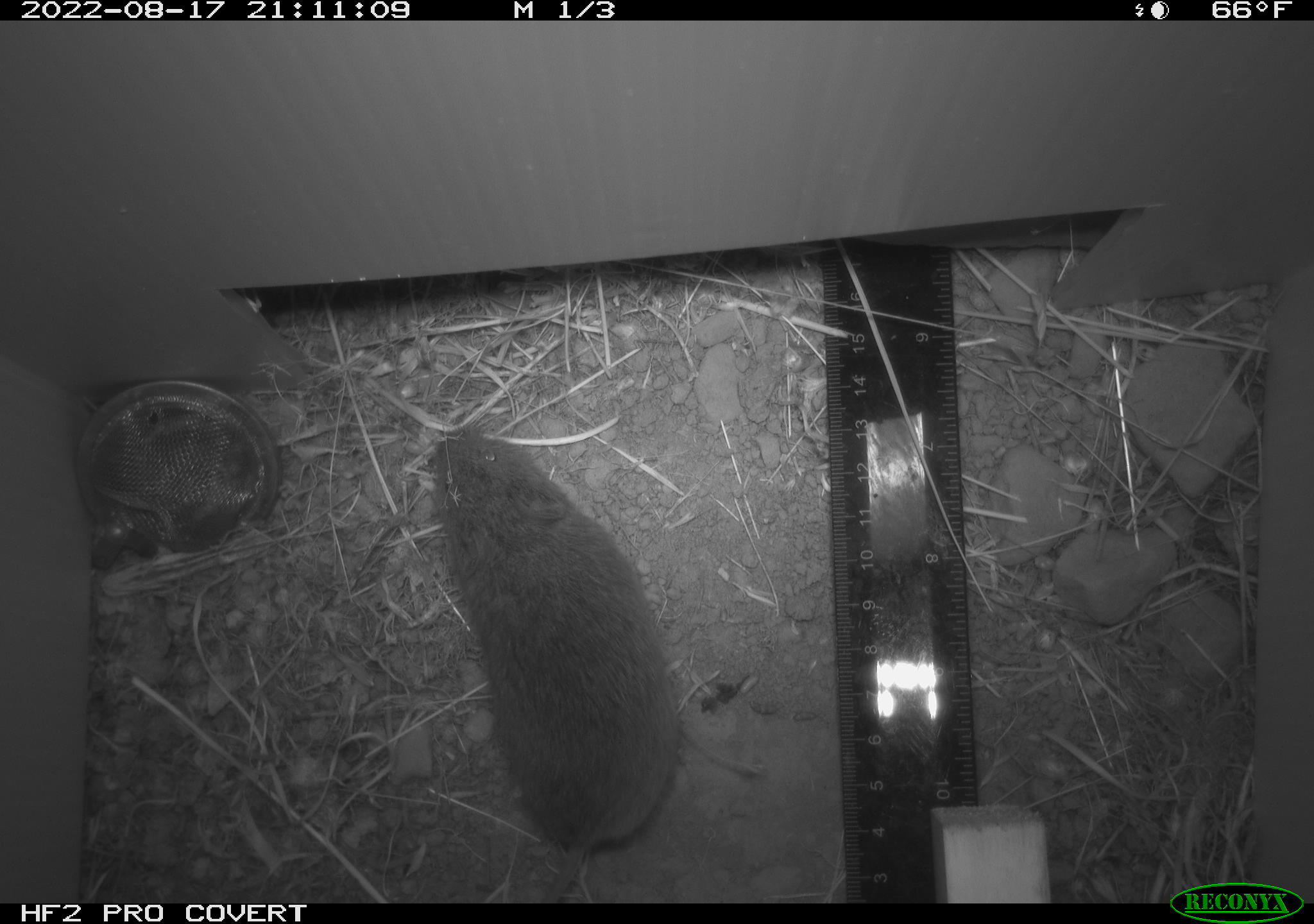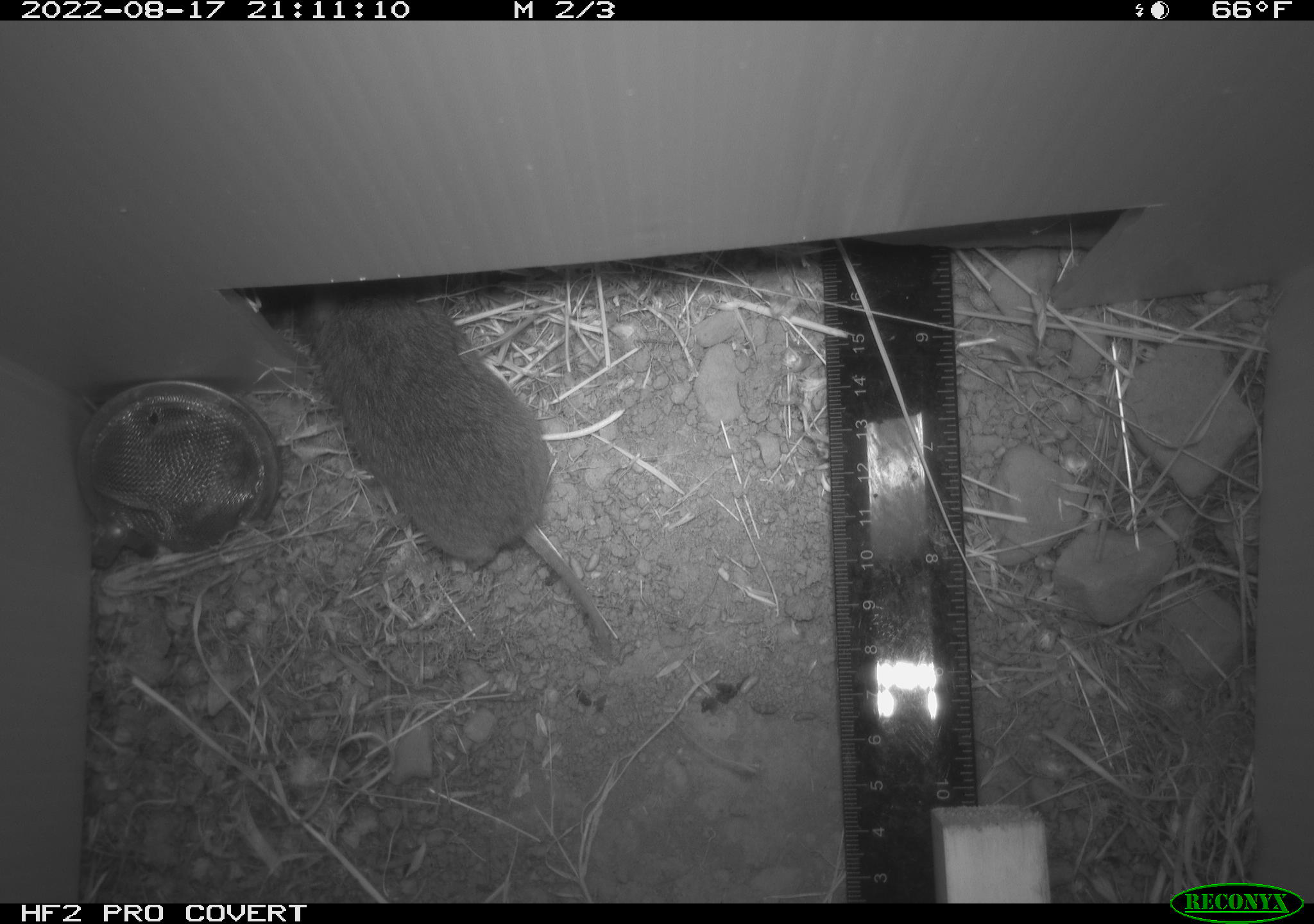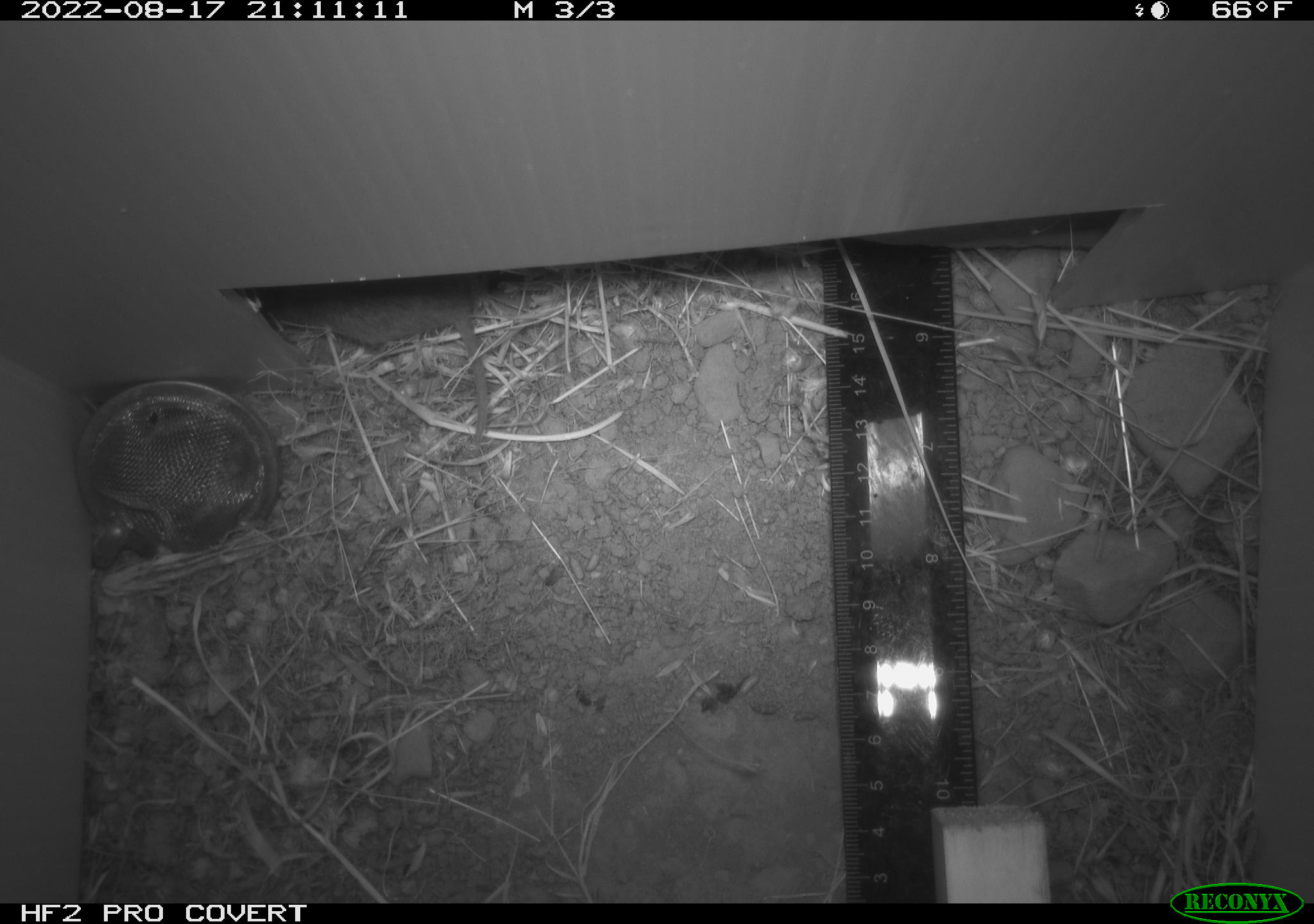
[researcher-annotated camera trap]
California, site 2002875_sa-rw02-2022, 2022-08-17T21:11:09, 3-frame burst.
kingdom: Animalia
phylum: Chordata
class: Mammalia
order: Rodentia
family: Cricetidae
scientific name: Arvicolinae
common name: voles, lemmings, and muskrats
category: arvicolinae subfamily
Arvicolinae subfamily (voles, lemmings, and muskrats) (Arvicolinae).